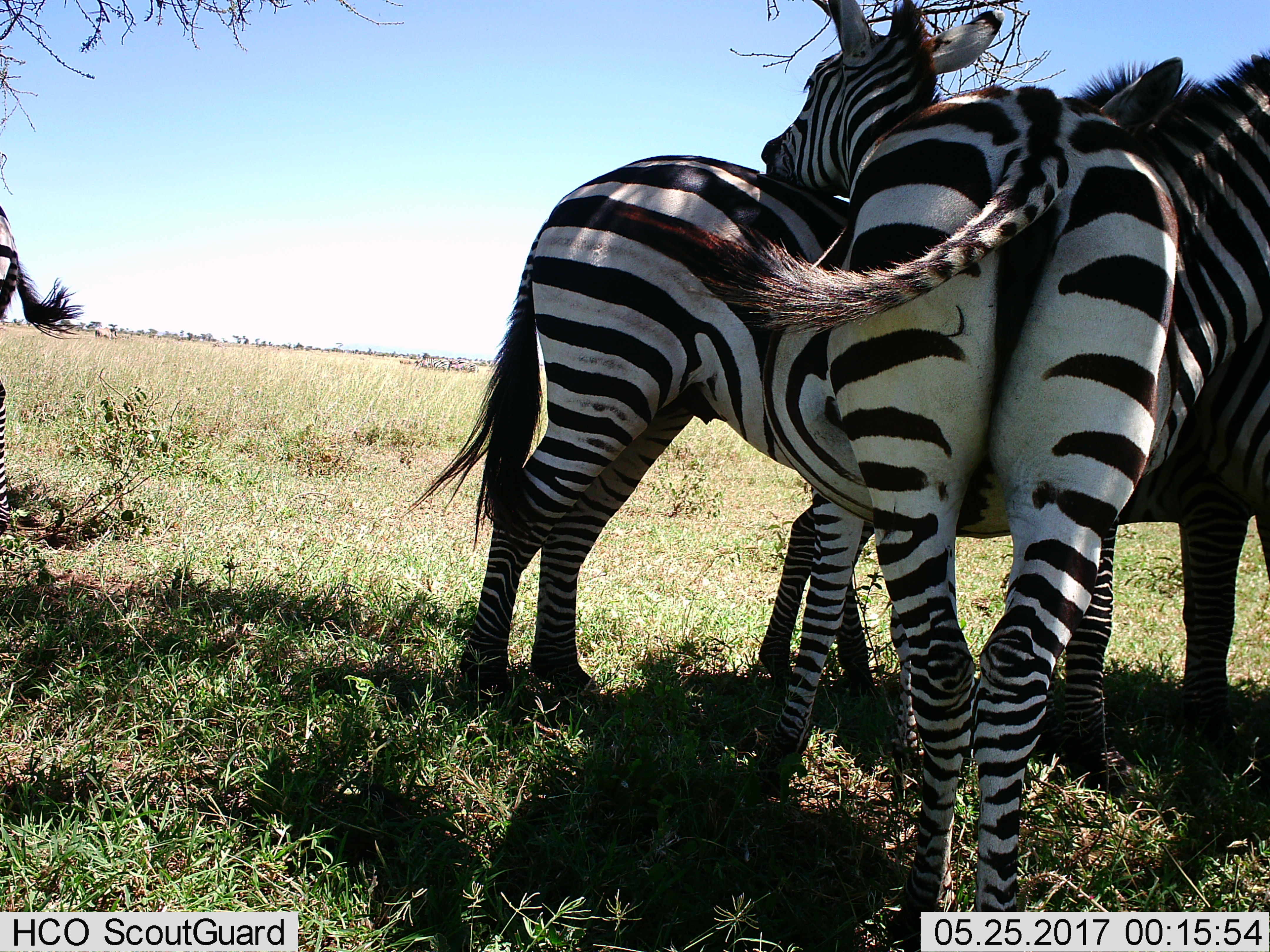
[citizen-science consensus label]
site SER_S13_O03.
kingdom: Animalia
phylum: Chordata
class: Mammalia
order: Perissodactyla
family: Equidae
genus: Equus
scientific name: Equus quagga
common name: plains zebra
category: zebraplains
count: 5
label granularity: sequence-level